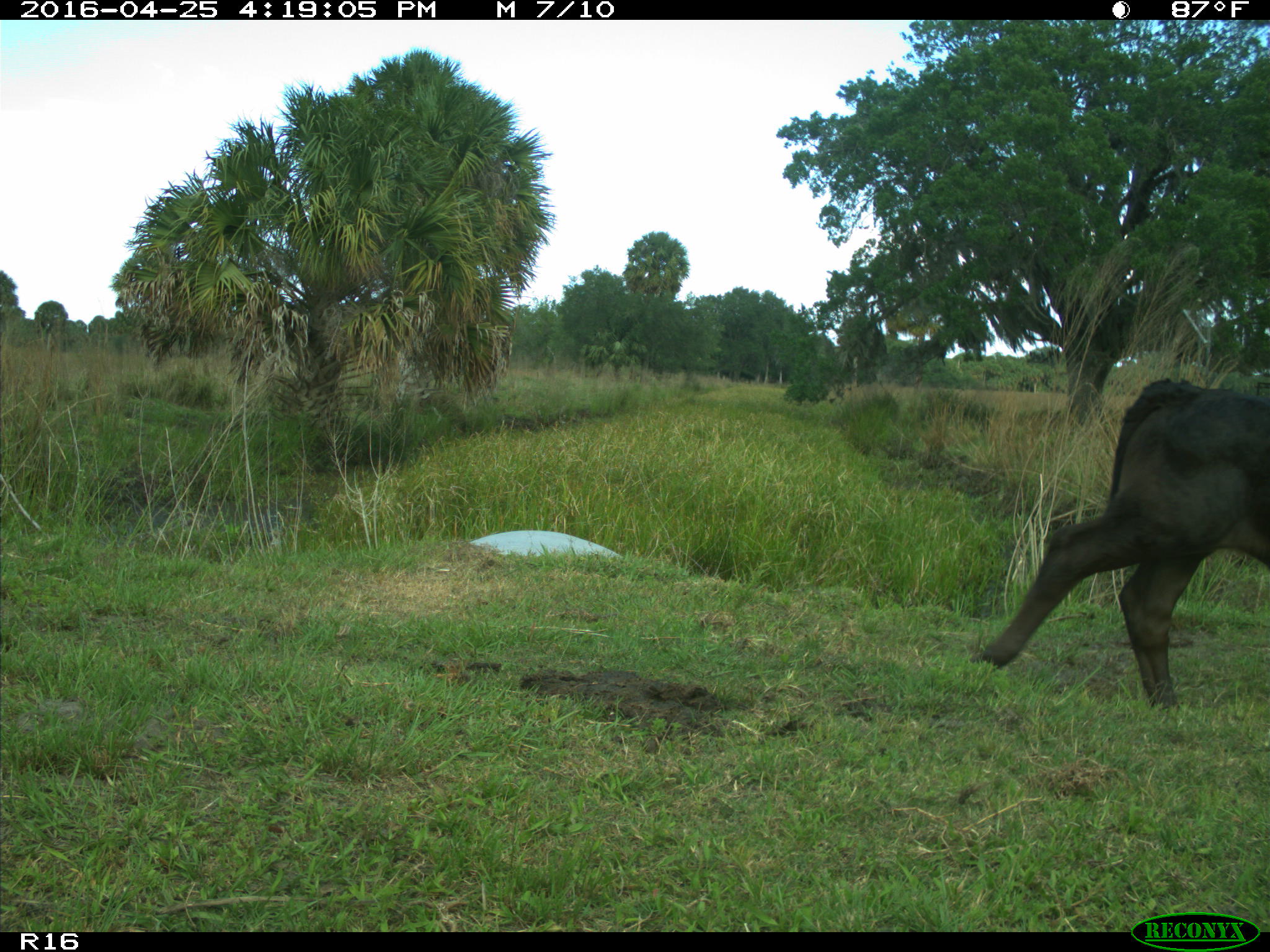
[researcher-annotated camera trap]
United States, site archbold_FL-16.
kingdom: Animalia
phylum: Chordata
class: Mammalia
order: Artiodactyla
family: Bovidae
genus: Bos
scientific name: Bos taurus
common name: domestic cow